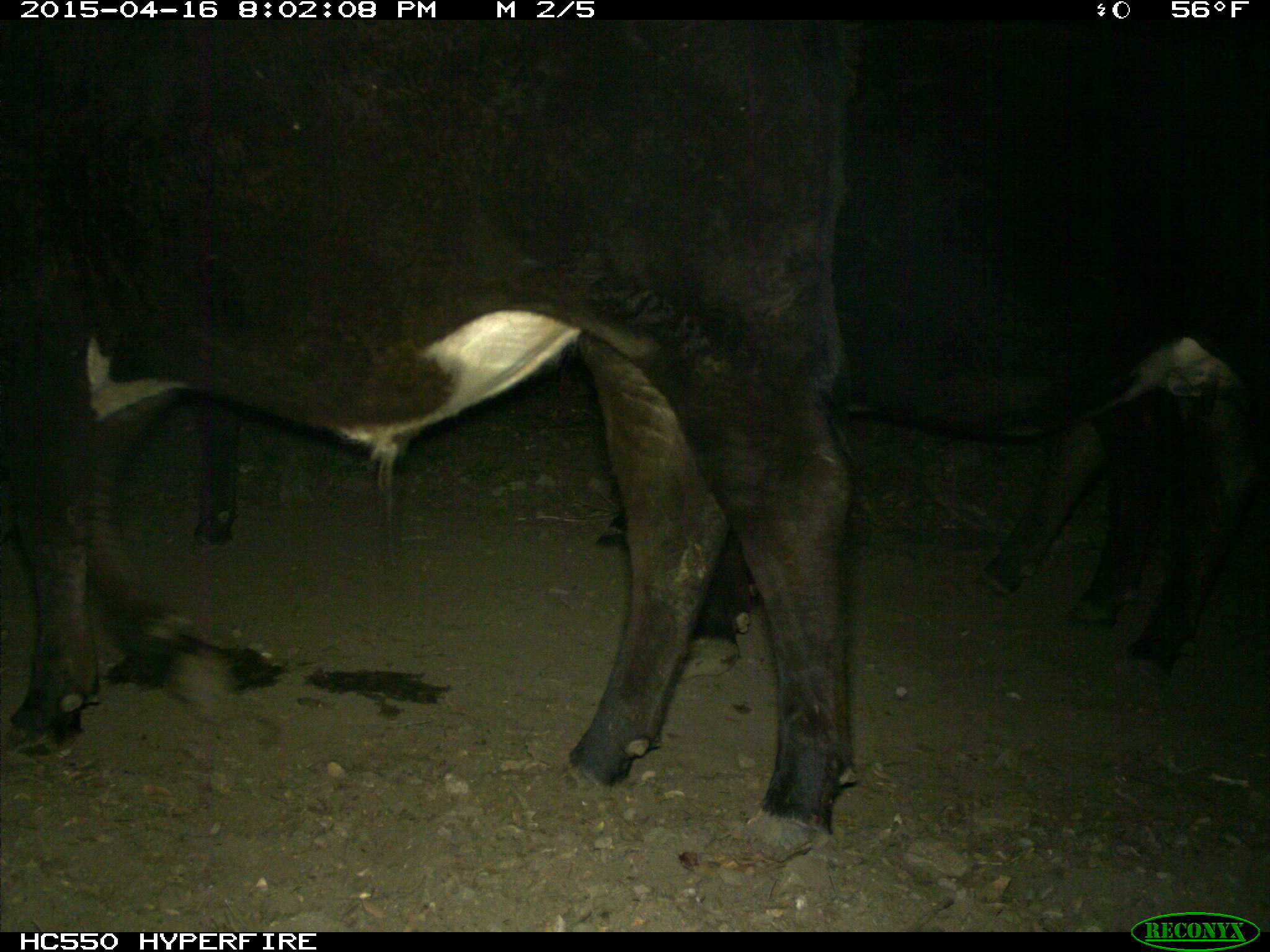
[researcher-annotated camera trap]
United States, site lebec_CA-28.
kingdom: Animalia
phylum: Chordata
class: Mammalia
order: Artiodactyla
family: Bovidae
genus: Bos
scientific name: Bos taurus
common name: domestic cow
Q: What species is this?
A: Bos taurus (domestic cow).